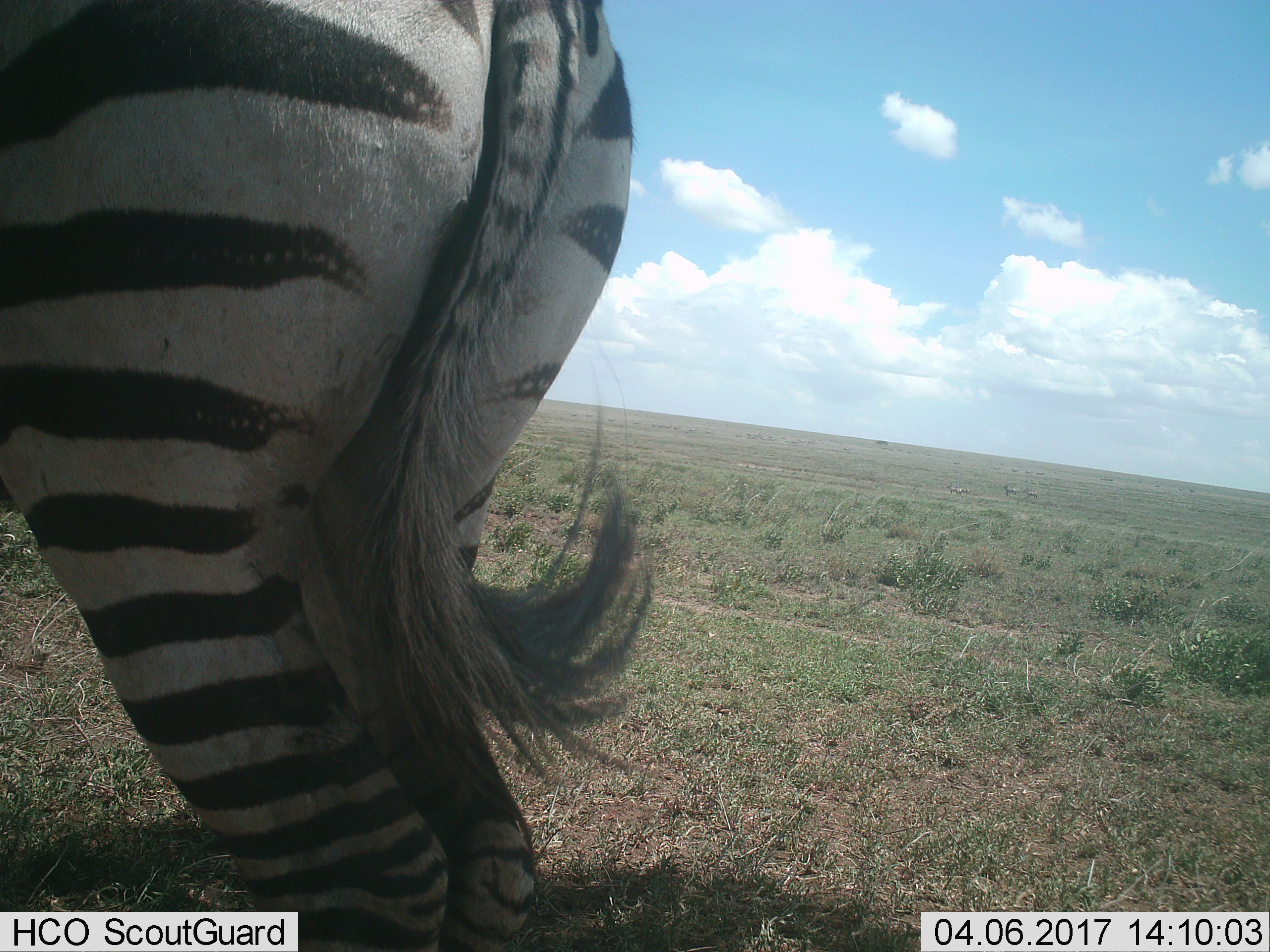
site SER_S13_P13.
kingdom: Animalia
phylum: Chordata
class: Mammalia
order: Perissodactyla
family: Equidae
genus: Equus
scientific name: Equus quagga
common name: plains zebra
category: zebraplains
Zebraplains (plains zebra) (Equus quagga), count 1. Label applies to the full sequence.